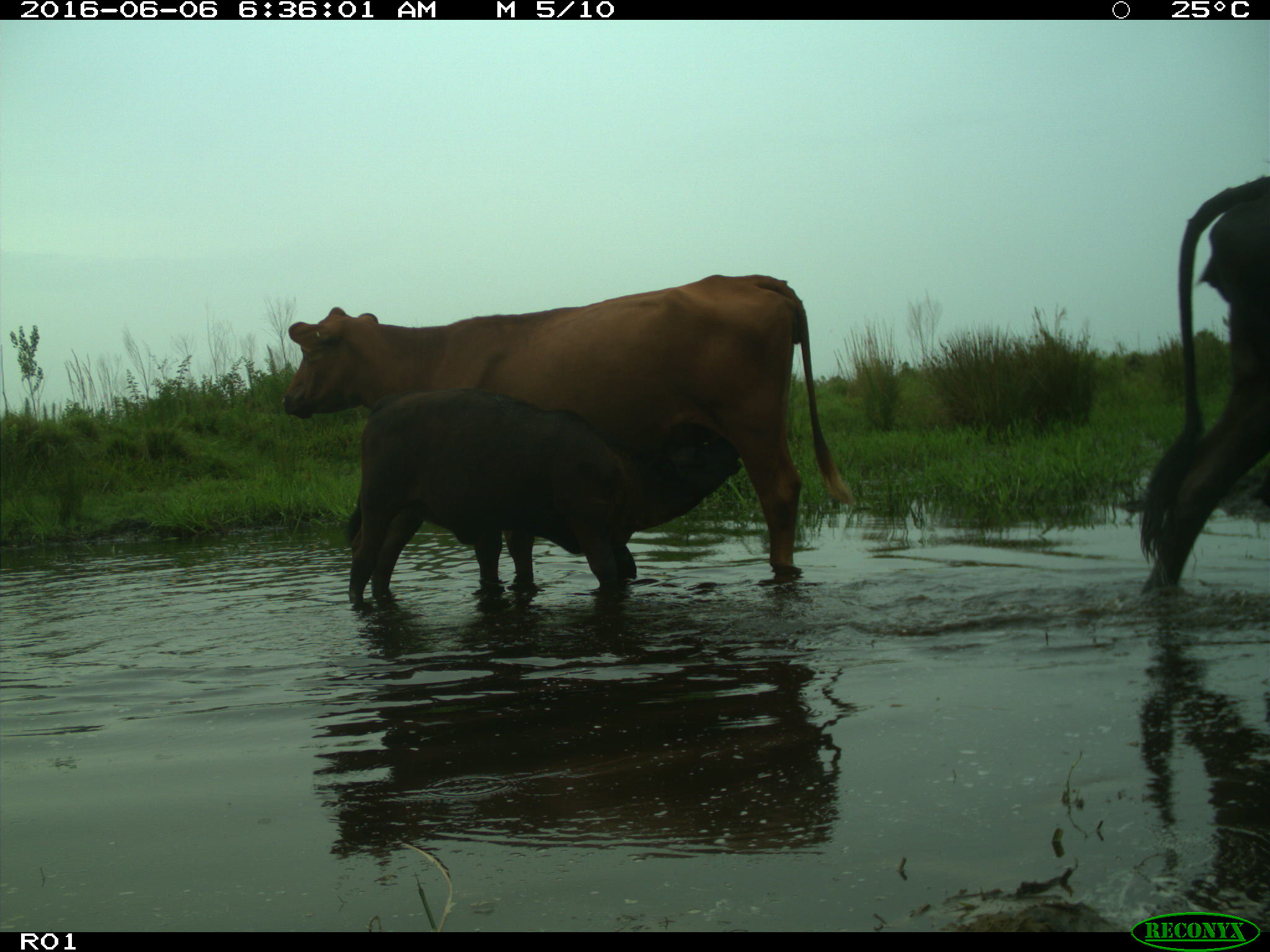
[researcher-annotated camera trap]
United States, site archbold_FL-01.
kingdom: Animalia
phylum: Chordata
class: Mammalia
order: Artiodactyla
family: Bovidae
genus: Bos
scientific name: Bos taurus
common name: domestic cow